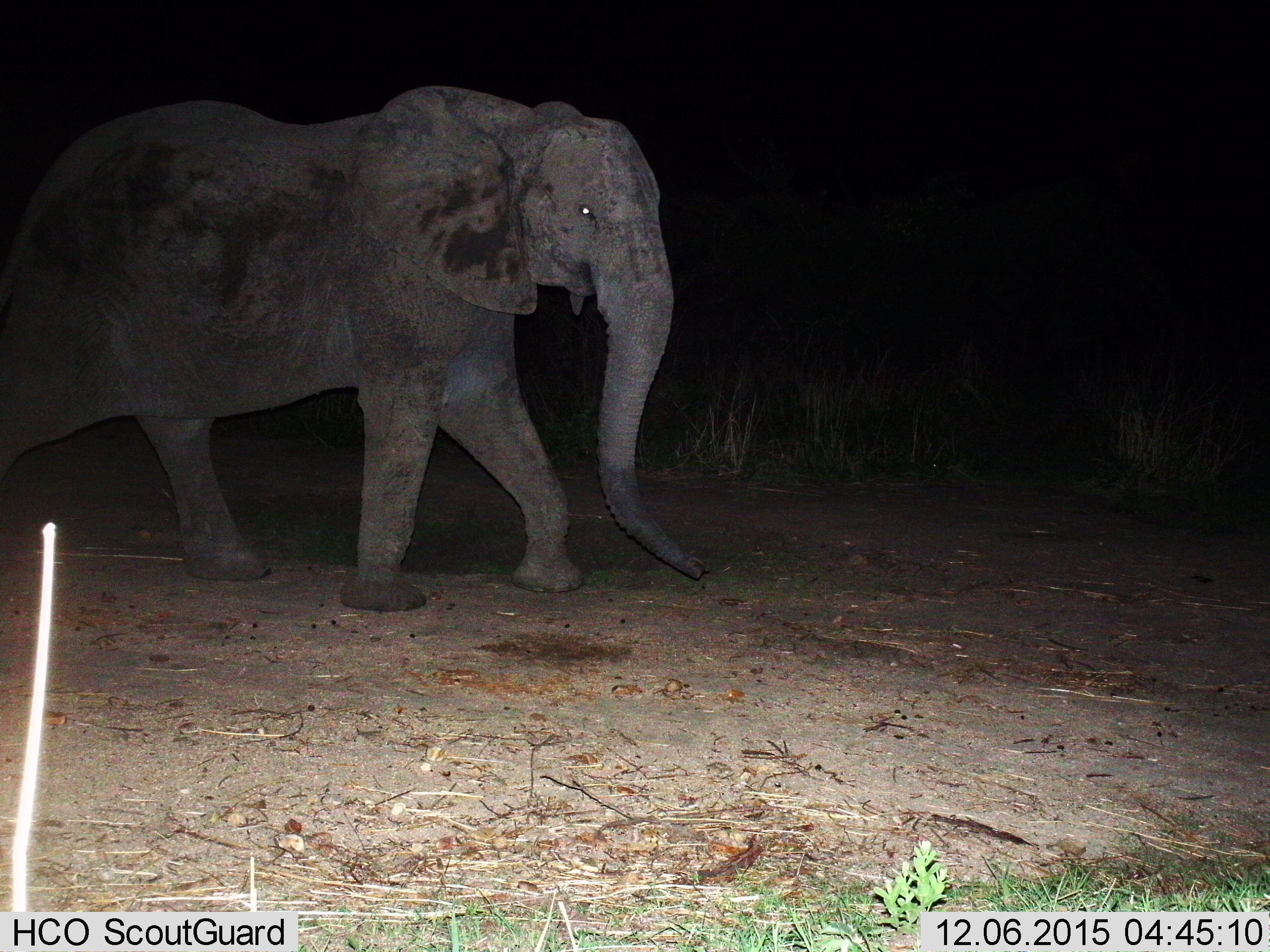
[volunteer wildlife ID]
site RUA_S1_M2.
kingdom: Animalia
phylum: Chordata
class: Mammalia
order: Proboscidea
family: Elephantidae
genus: Loxodonta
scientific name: Loxodonta africana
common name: african bush elephant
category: elephant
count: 1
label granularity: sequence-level